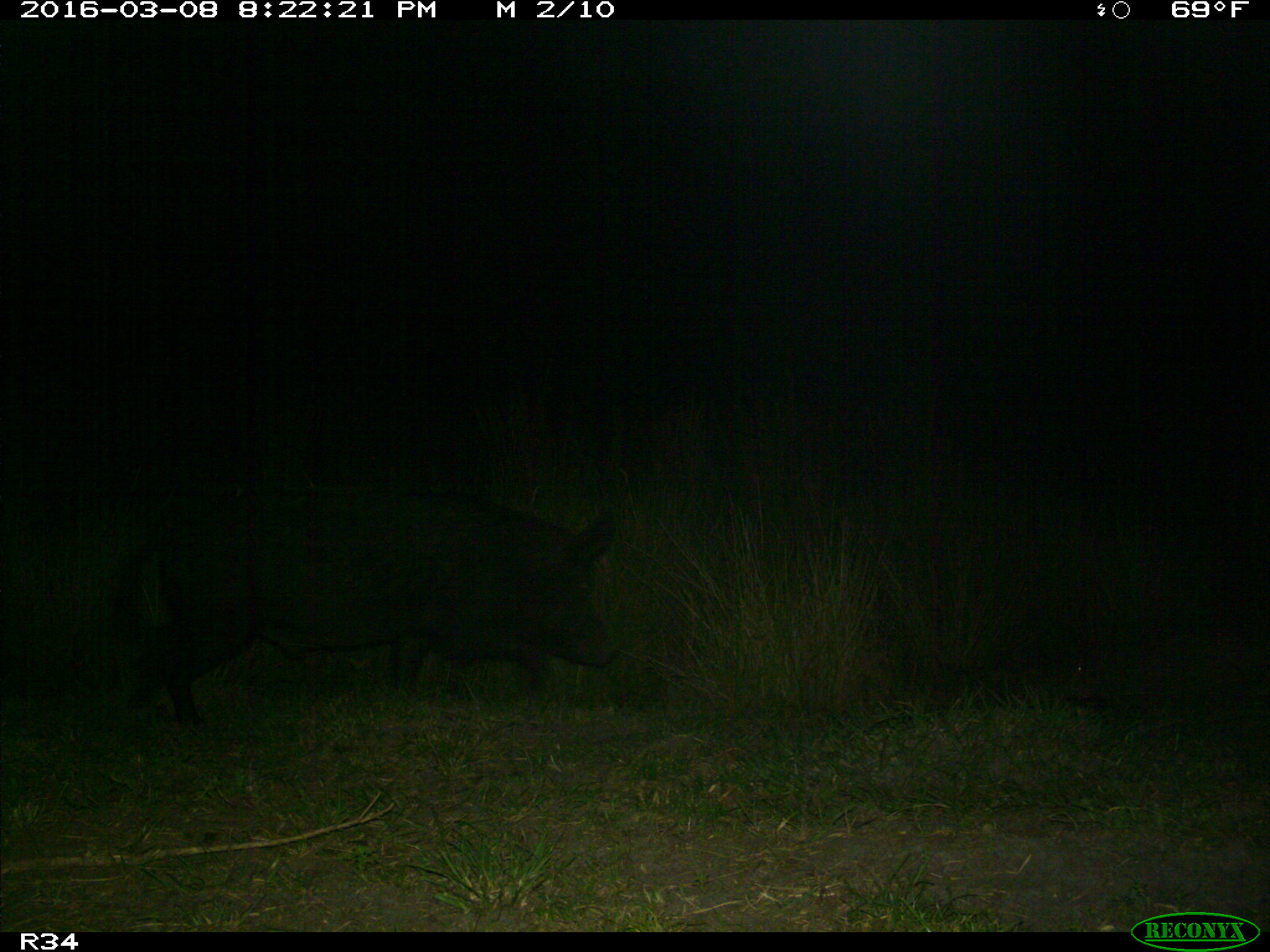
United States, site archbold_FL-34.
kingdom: Animalia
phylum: Chordata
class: Mammalia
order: Artiodactyla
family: Suidae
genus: Sus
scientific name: Sus scrofa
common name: wild boar